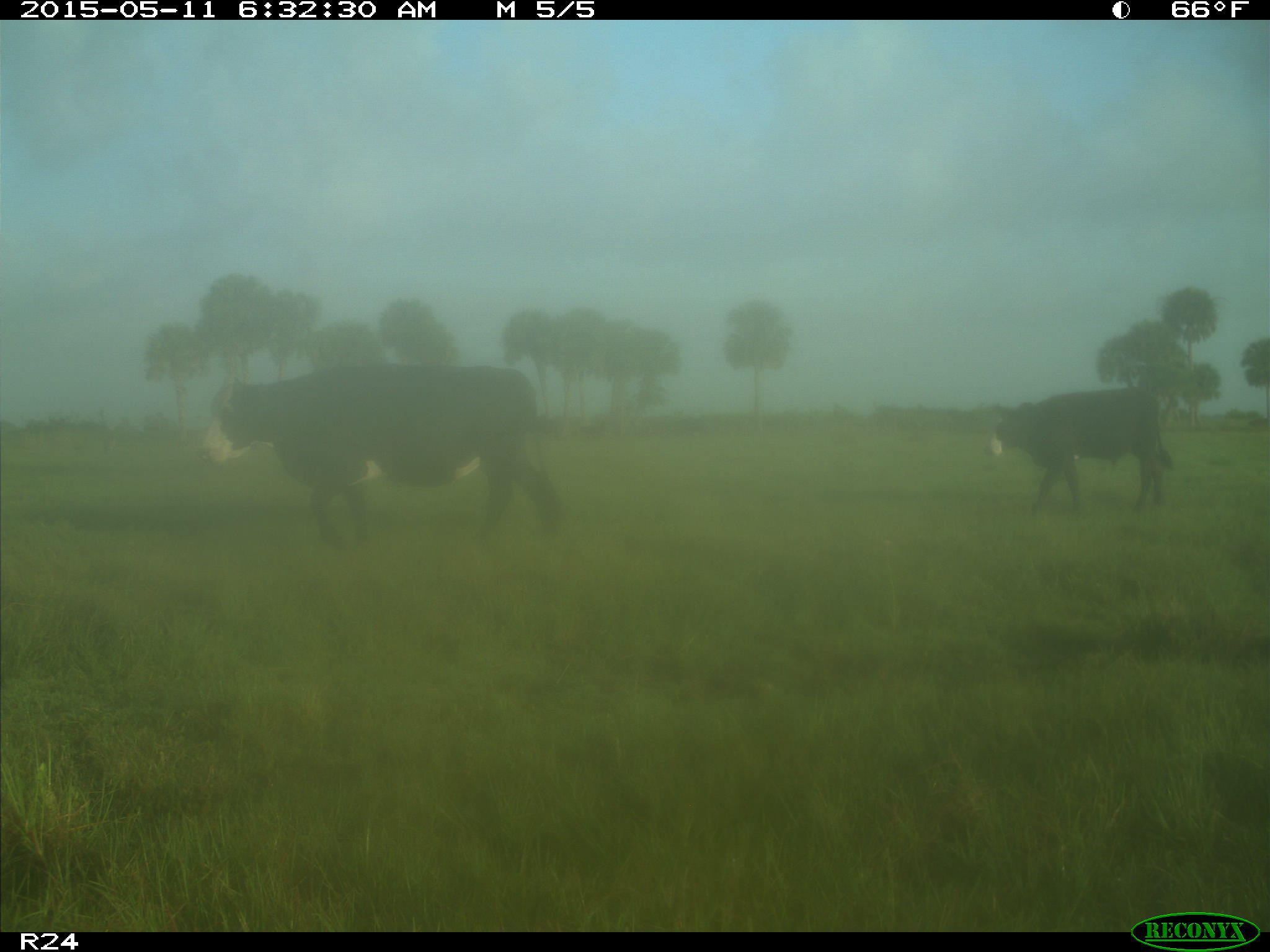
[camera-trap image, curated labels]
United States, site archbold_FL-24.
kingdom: Animalia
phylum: Chordata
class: Mammalia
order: Artiodactyla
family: Bovidae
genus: Bos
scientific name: Bos taurus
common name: domestic cow